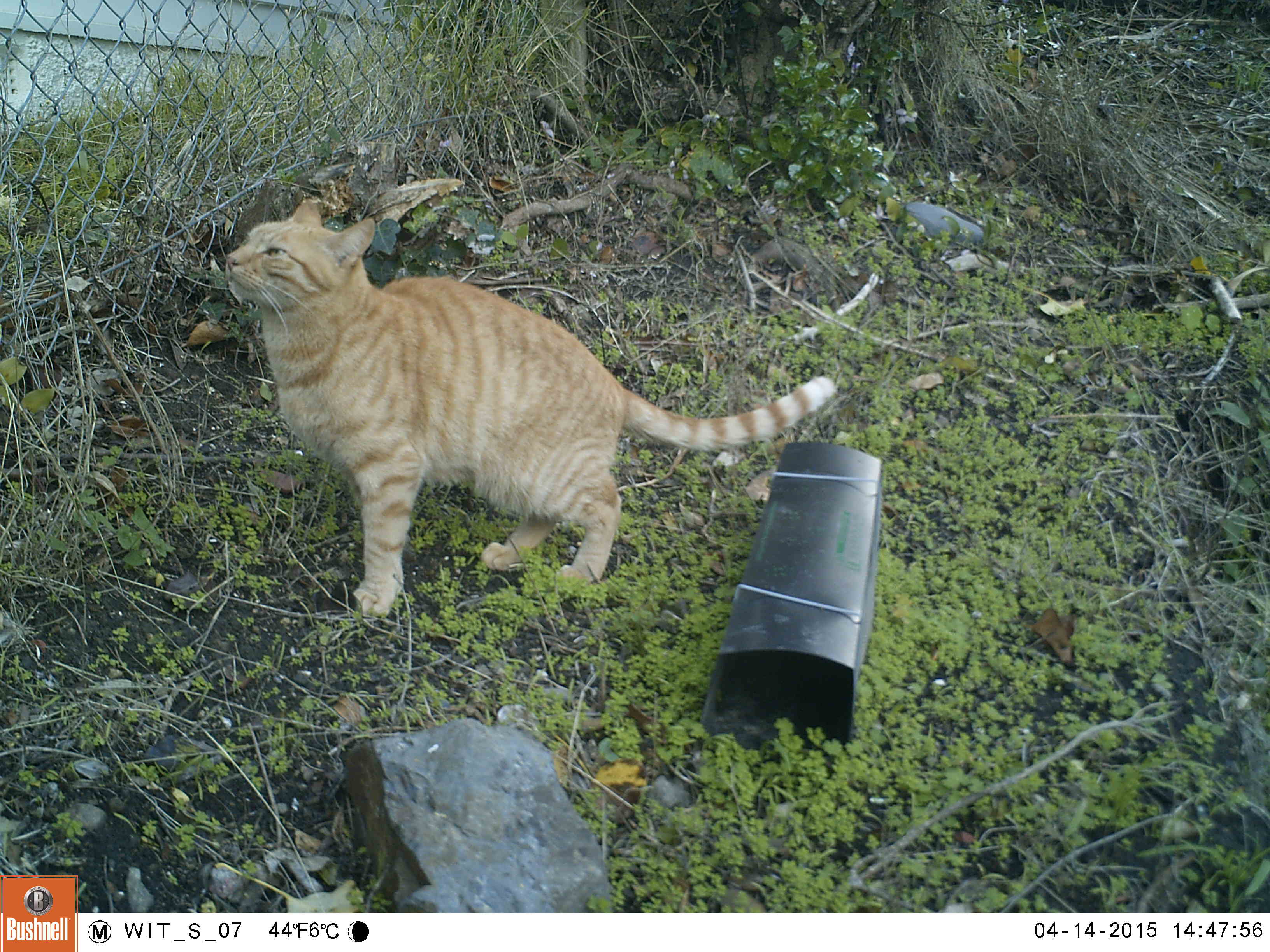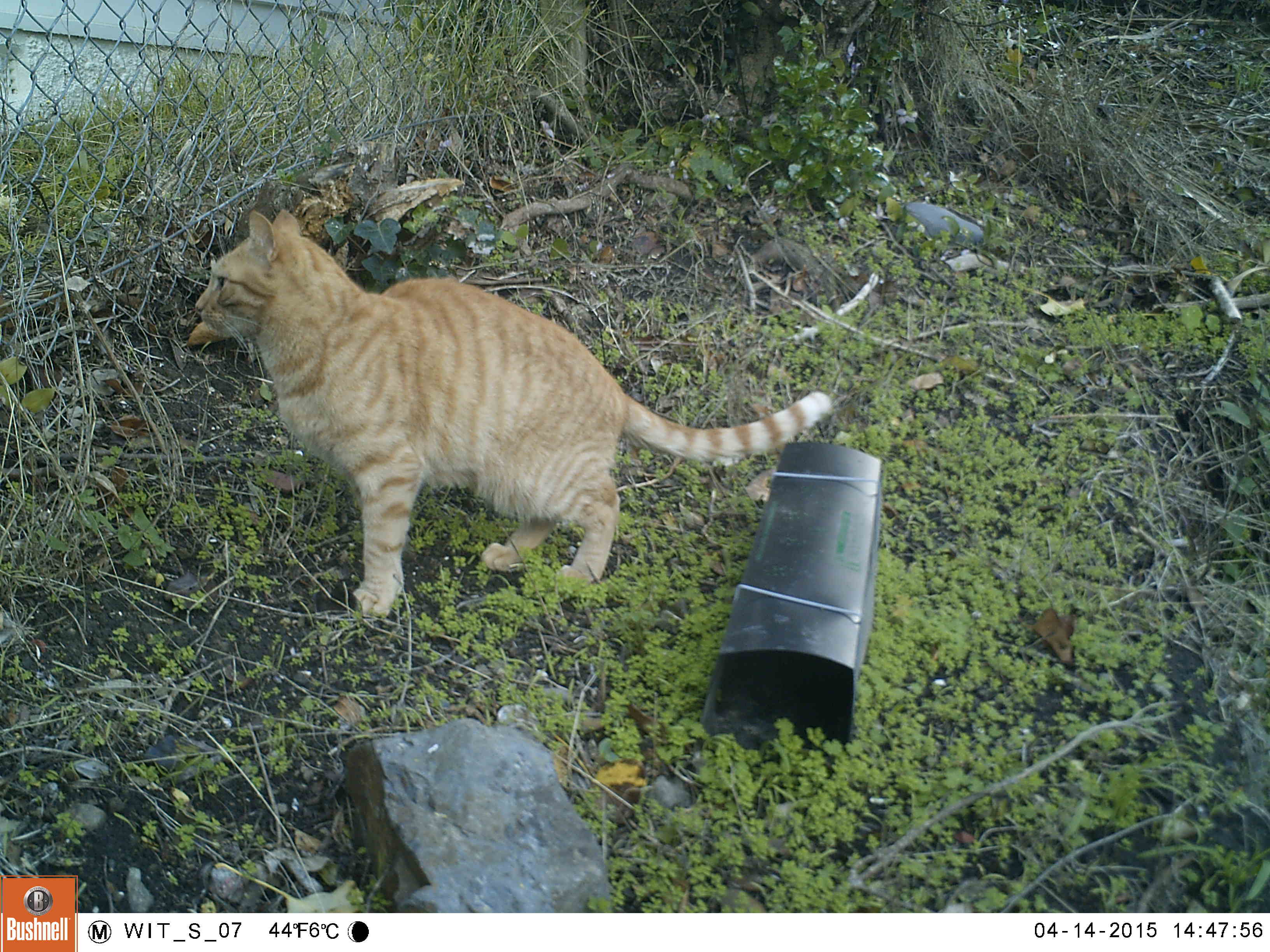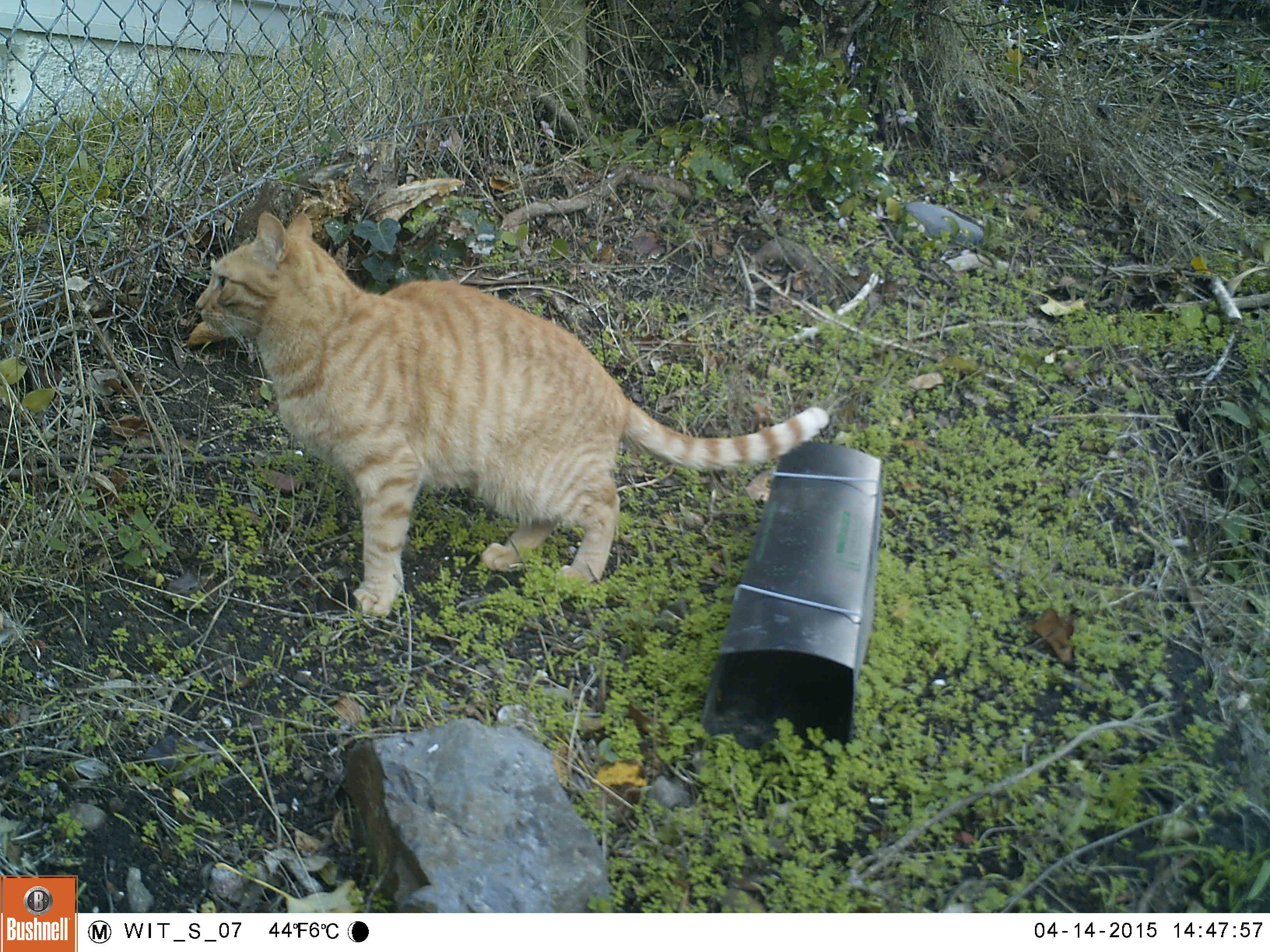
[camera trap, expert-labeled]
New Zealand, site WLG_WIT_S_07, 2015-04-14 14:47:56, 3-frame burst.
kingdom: Animalia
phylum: Chordata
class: Mammalia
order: Carnivora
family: Felidae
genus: Felis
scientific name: Felis catus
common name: domestic cat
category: cat